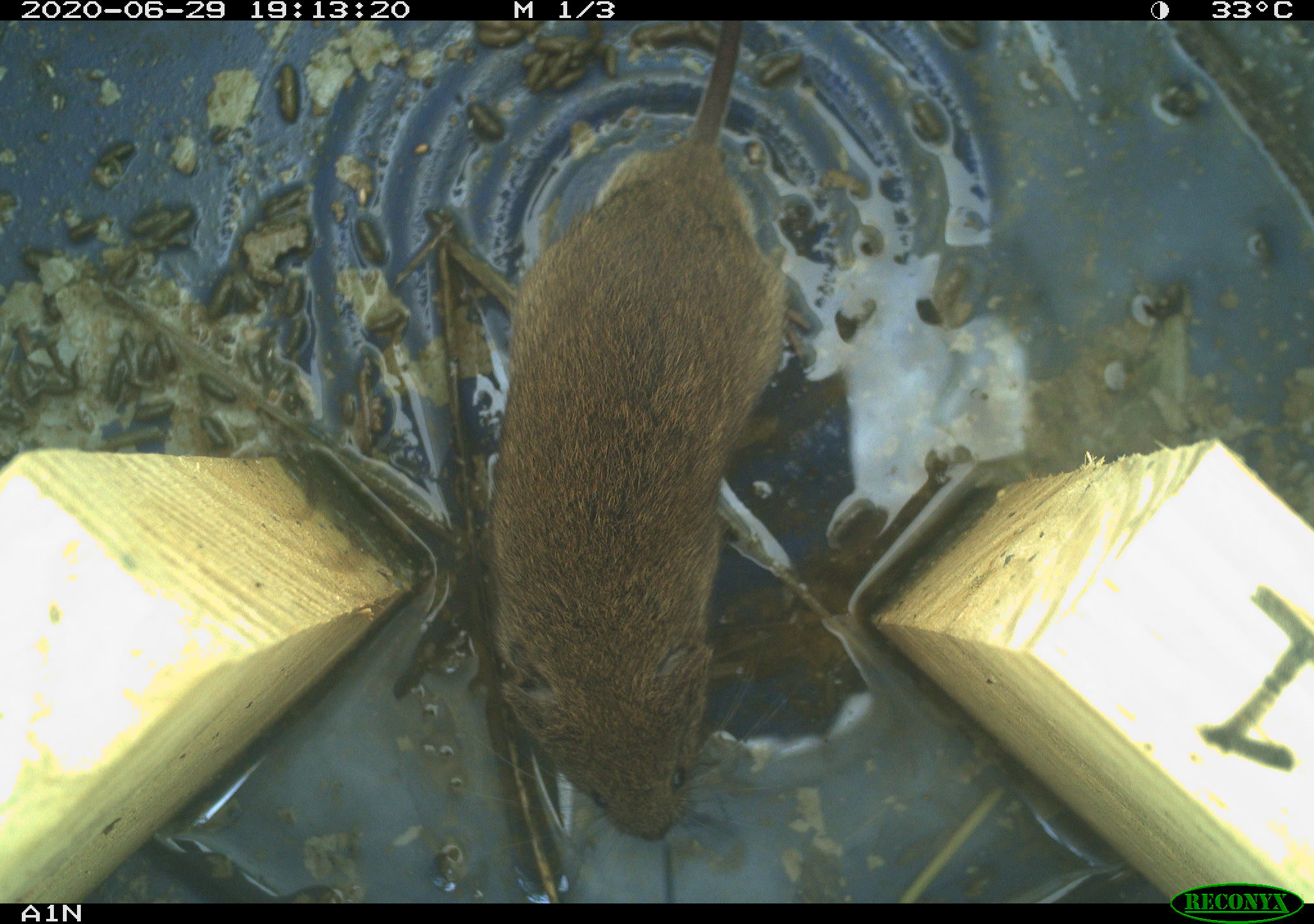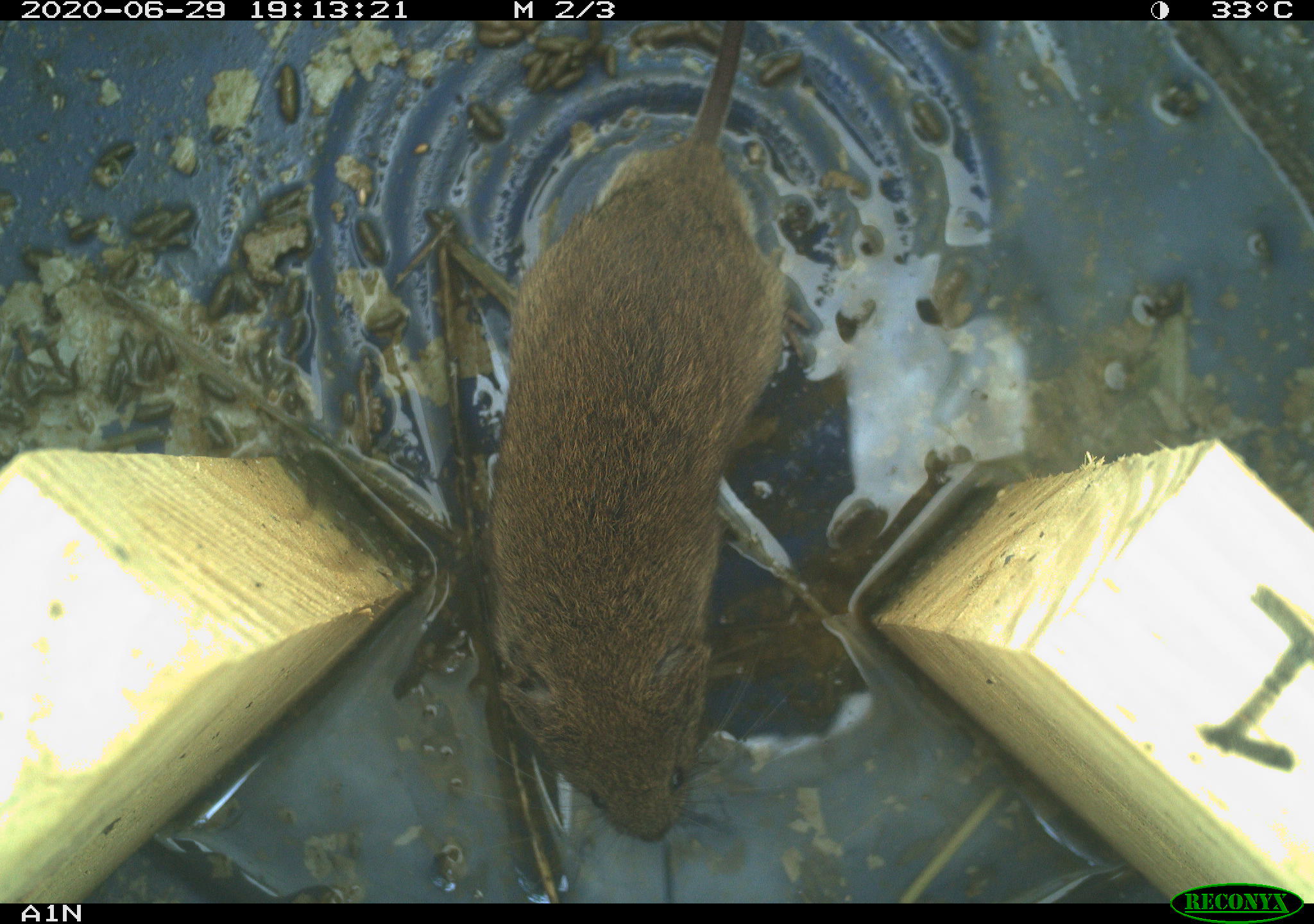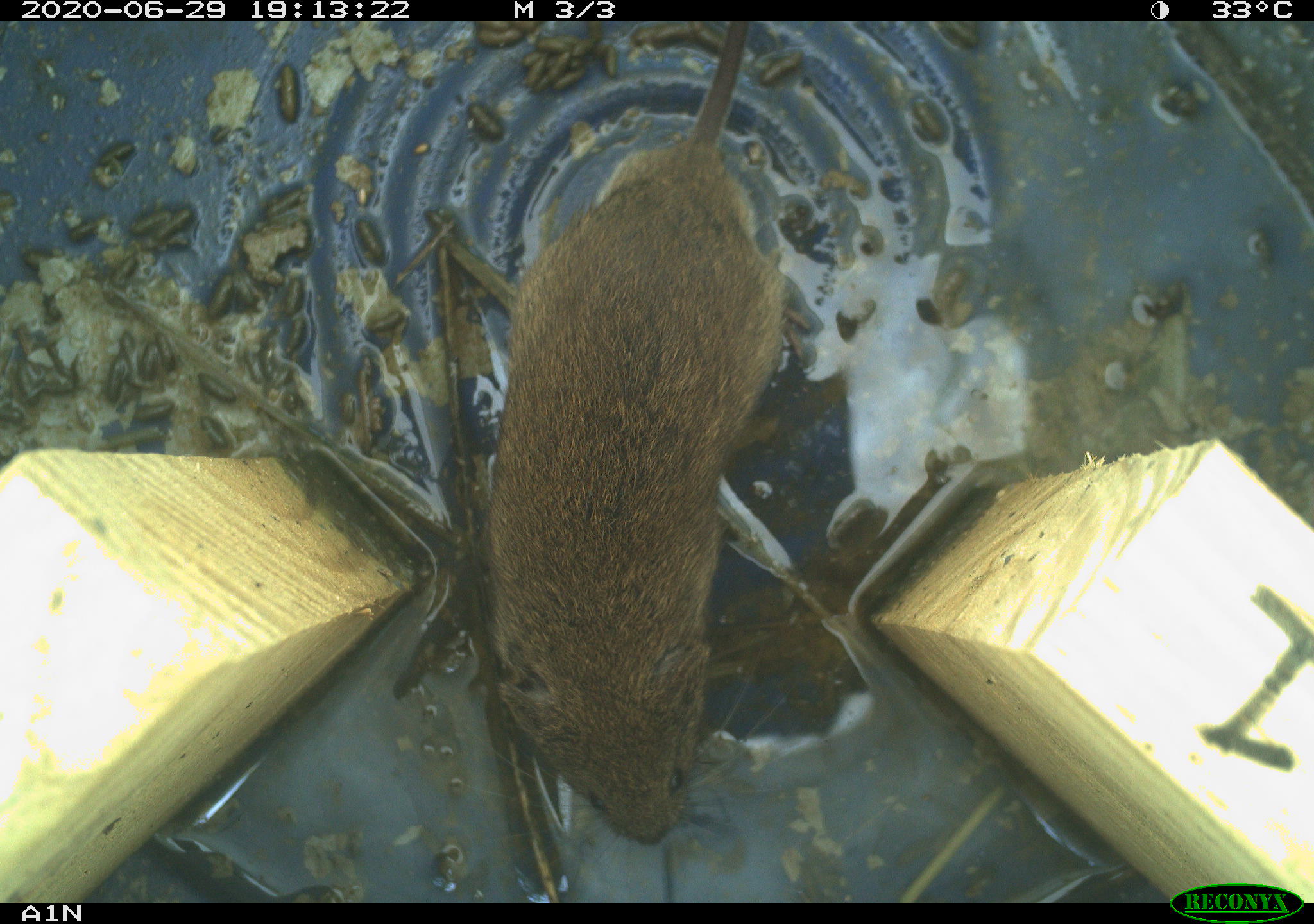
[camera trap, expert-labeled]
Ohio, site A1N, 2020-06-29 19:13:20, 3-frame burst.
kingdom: Animalia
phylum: Chordata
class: Mammalia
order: Rodentia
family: Cricetidae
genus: Microtus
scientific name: Microtus pennsylvanicus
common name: meadow vole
Meadow vole (Microtus pennsylvanicus).